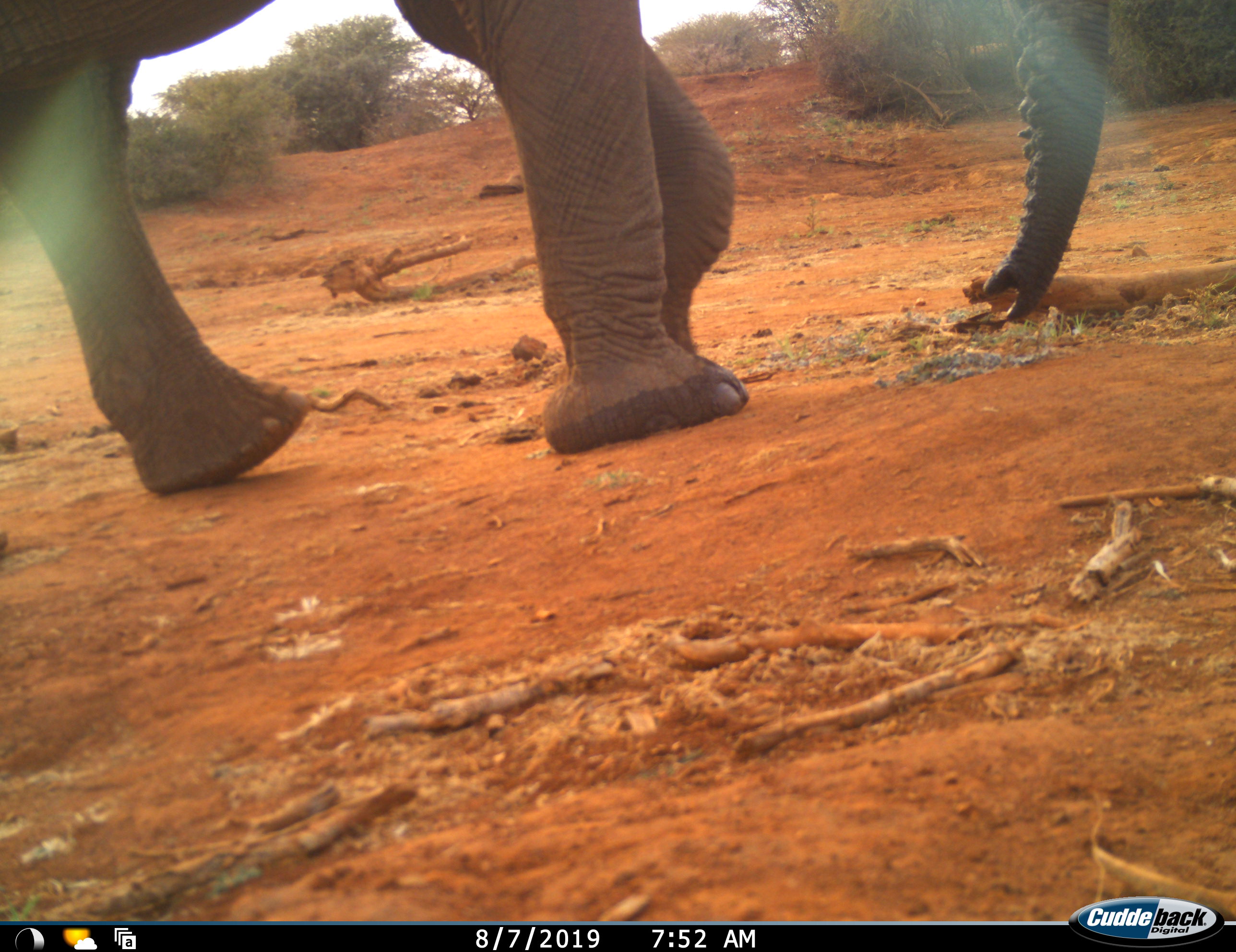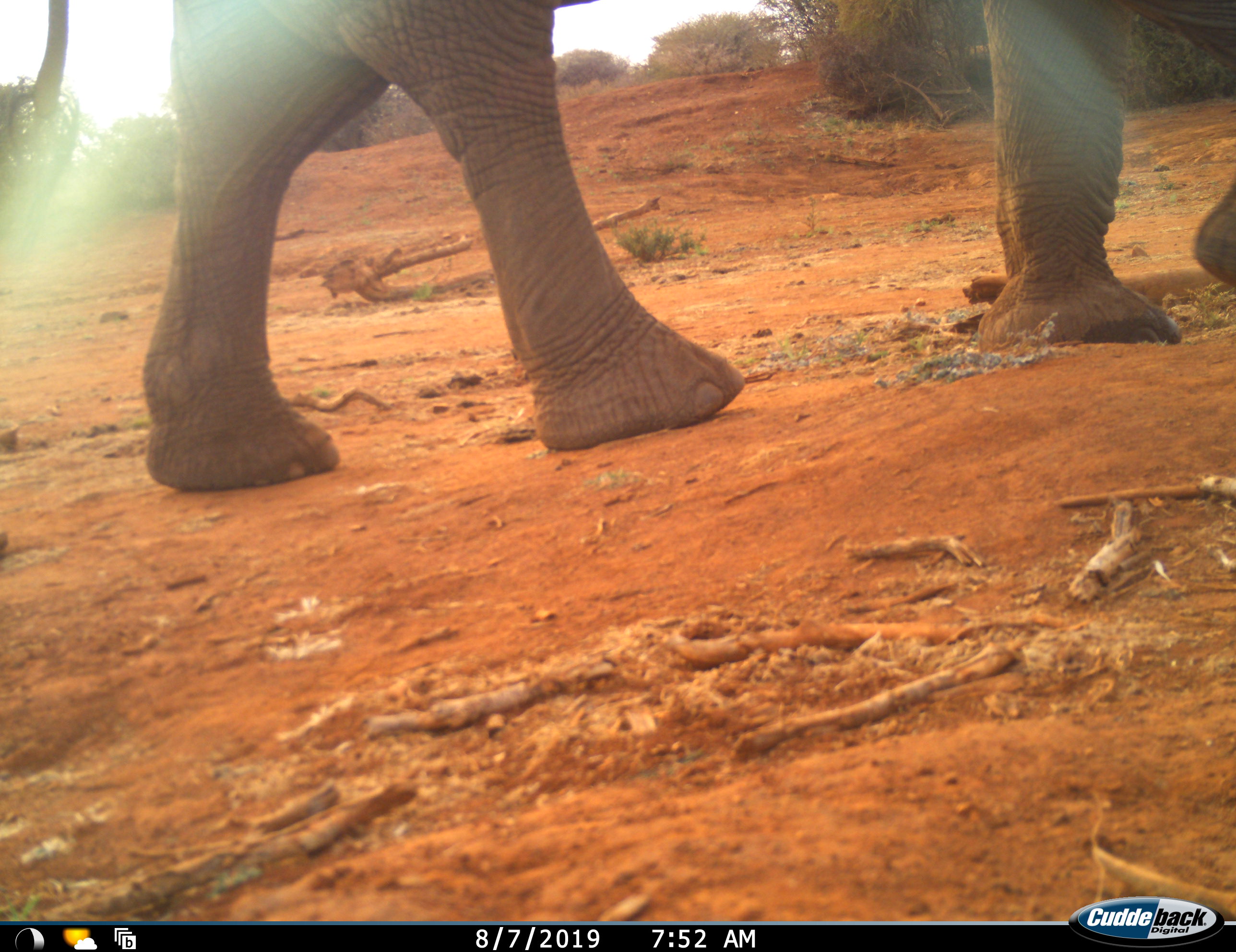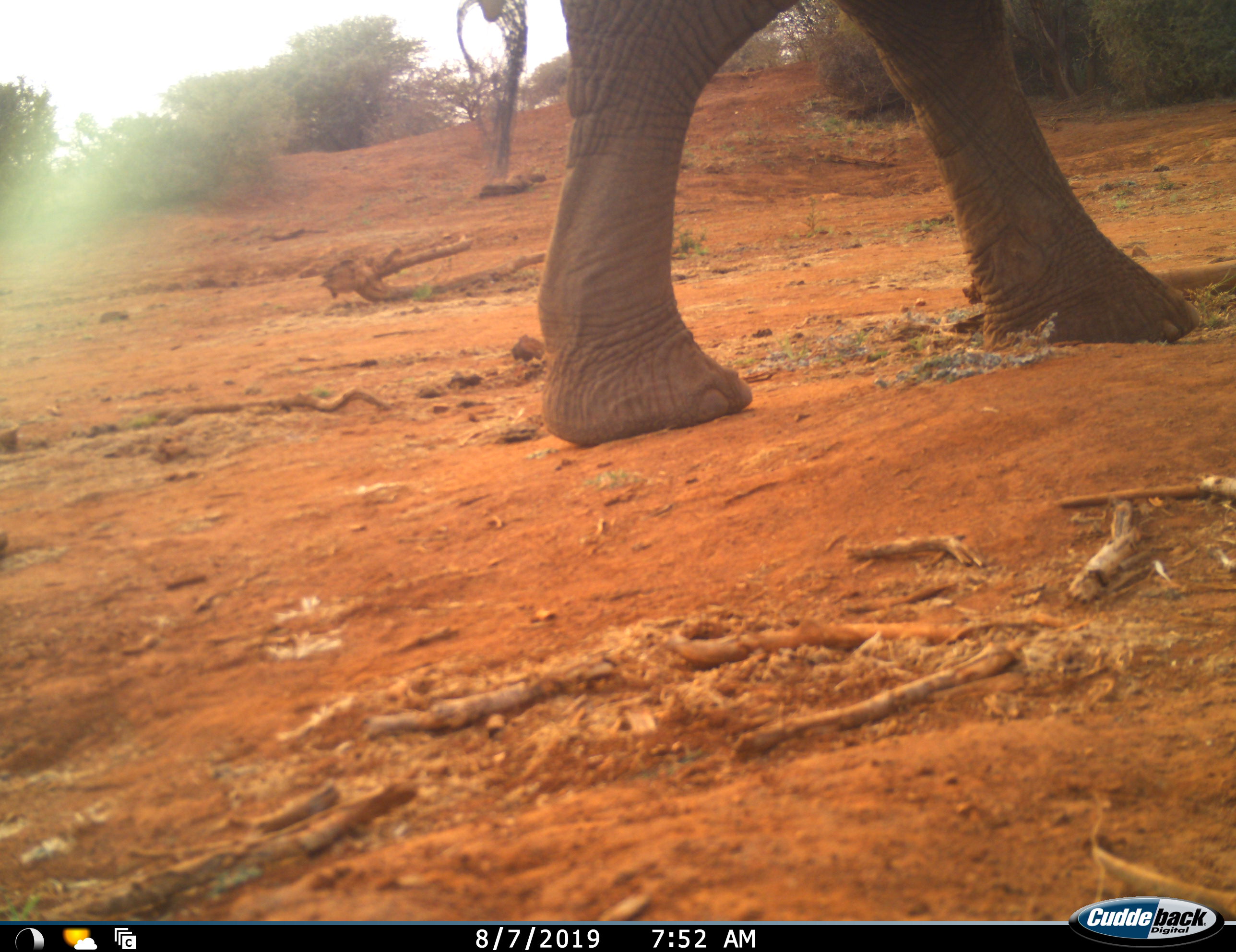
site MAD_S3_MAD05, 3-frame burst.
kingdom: Animalia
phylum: Chordata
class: Mammalia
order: Proboscidea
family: Elephantidae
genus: Loxodonta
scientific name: Loxodonta africana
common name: african bush elephant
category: elephant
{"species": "elephant (african bush elephant) (Loxodonta africana)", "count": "1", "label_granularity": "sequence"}